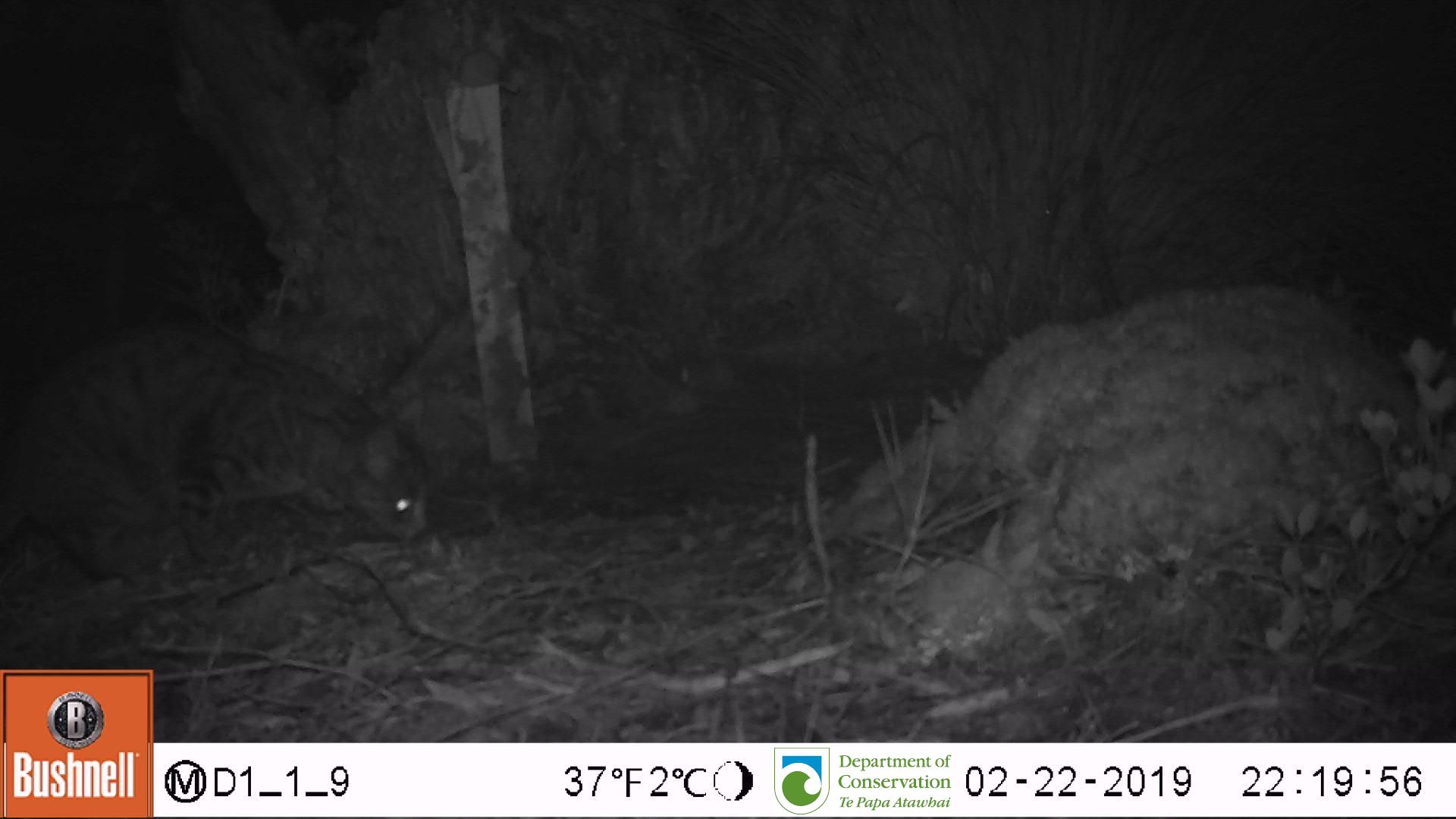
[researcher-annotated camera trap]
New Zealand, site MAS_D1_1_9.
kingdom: Animalia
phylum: Chordata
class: Mammalia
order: Carnivora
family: Felidae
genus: Felis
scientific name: Felis catus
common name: domestic cat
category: cat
Cat (domestic cat) (Felis catus).